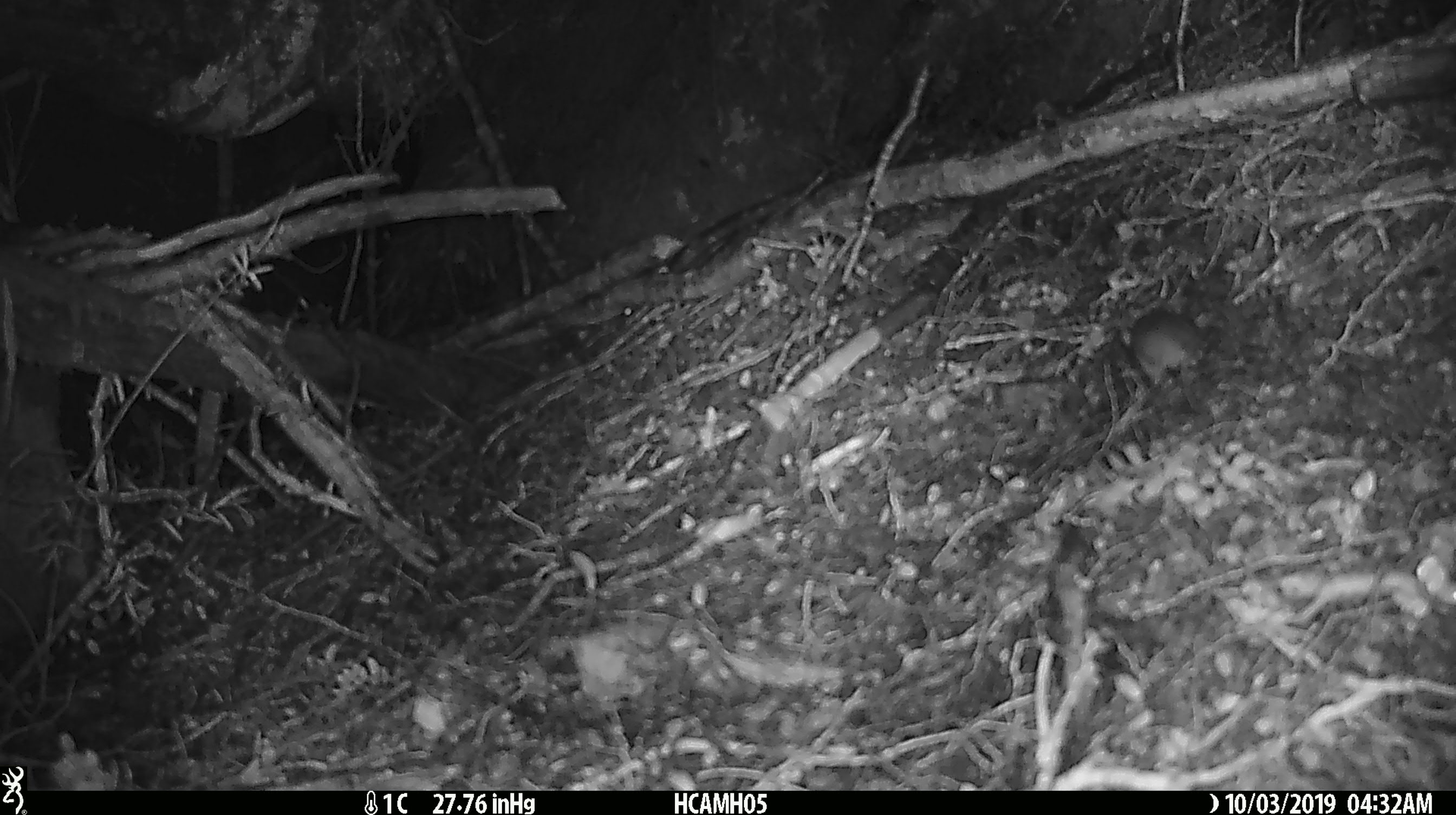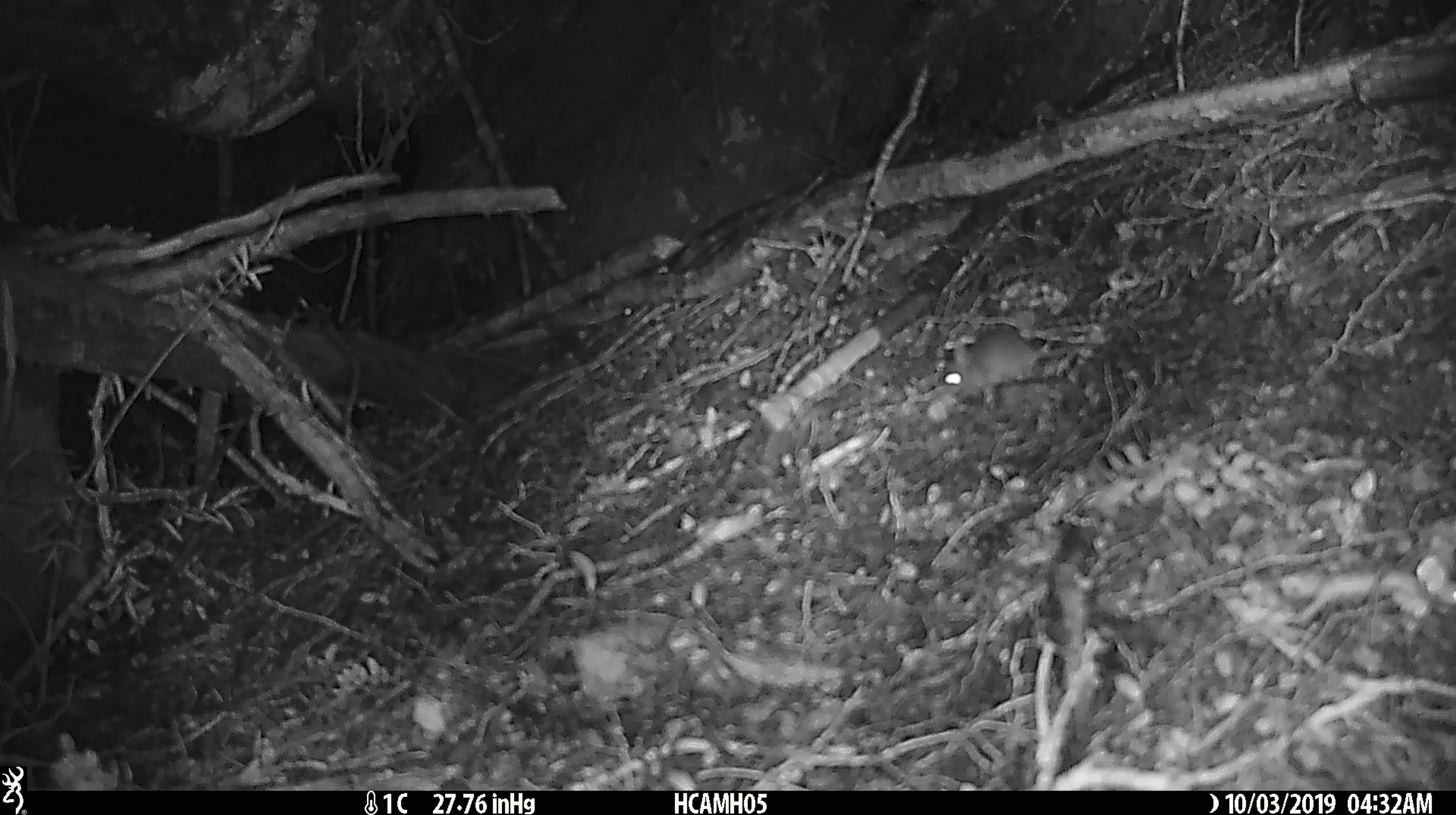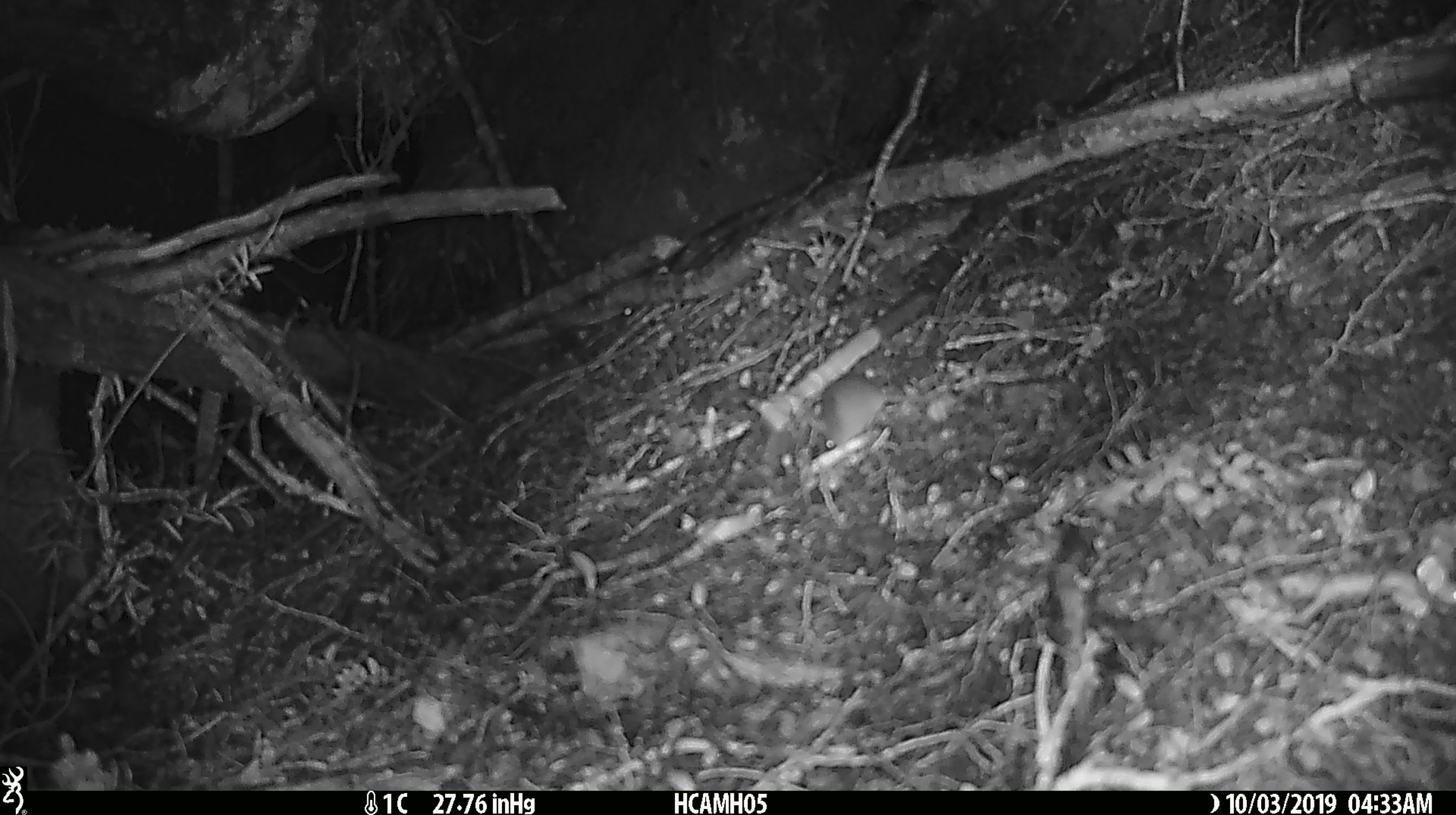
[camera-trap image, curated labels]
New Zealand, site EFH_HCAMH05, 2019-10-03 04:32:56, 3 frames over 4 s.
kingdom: Animalia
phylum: Chordata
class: Mammalia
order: Rodentia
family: Muridae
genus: Mus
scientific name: Mus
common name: mouse